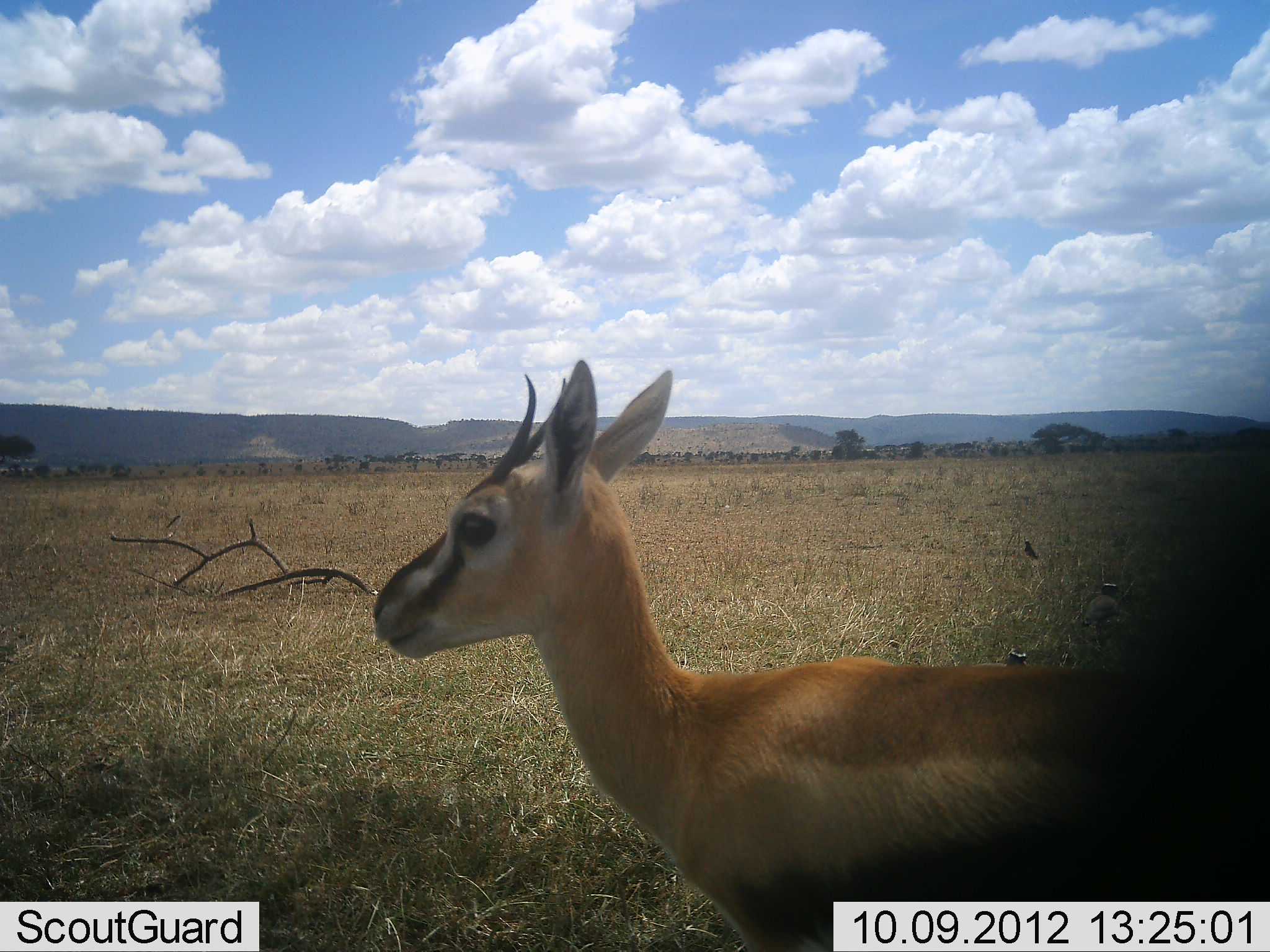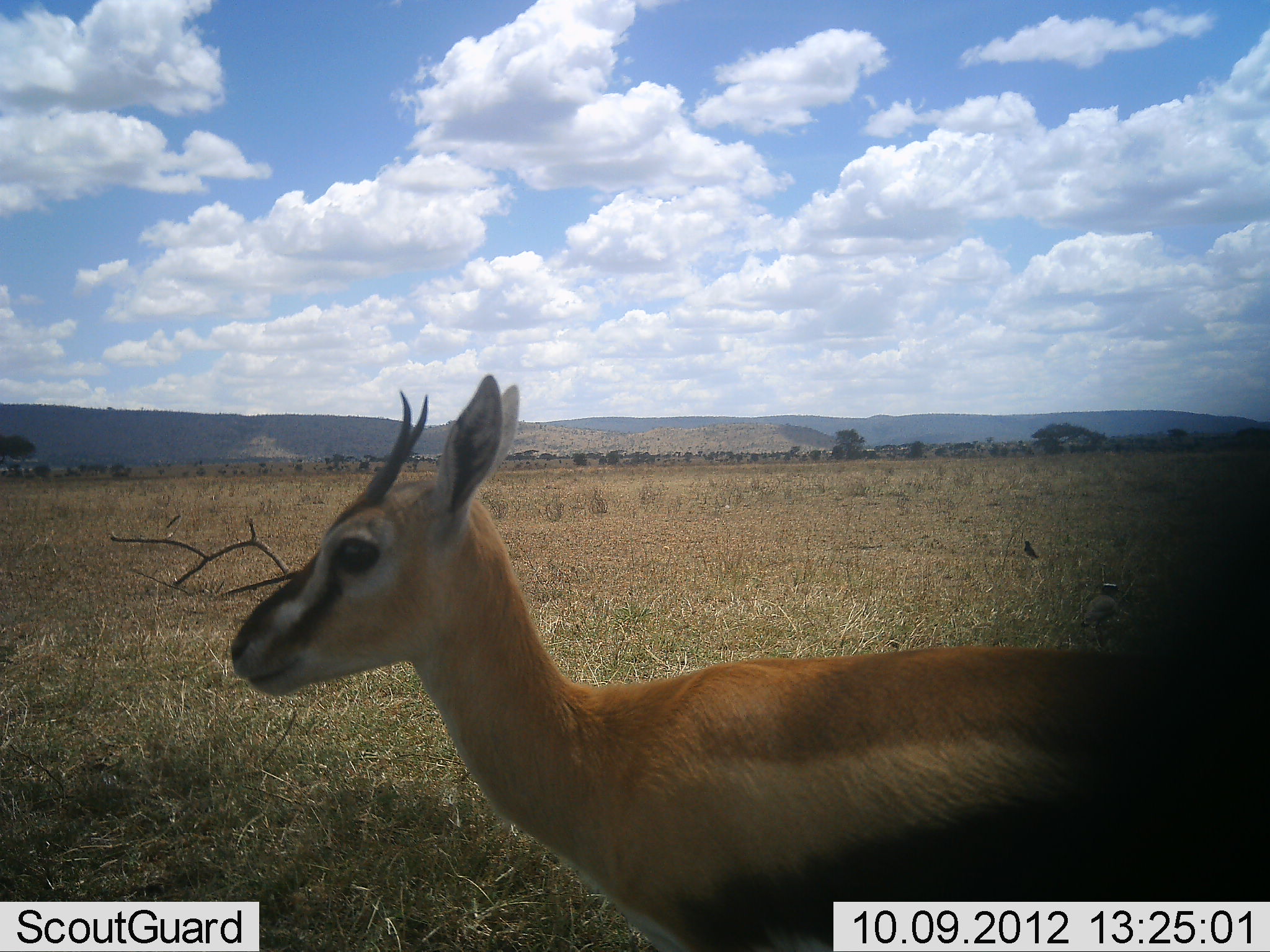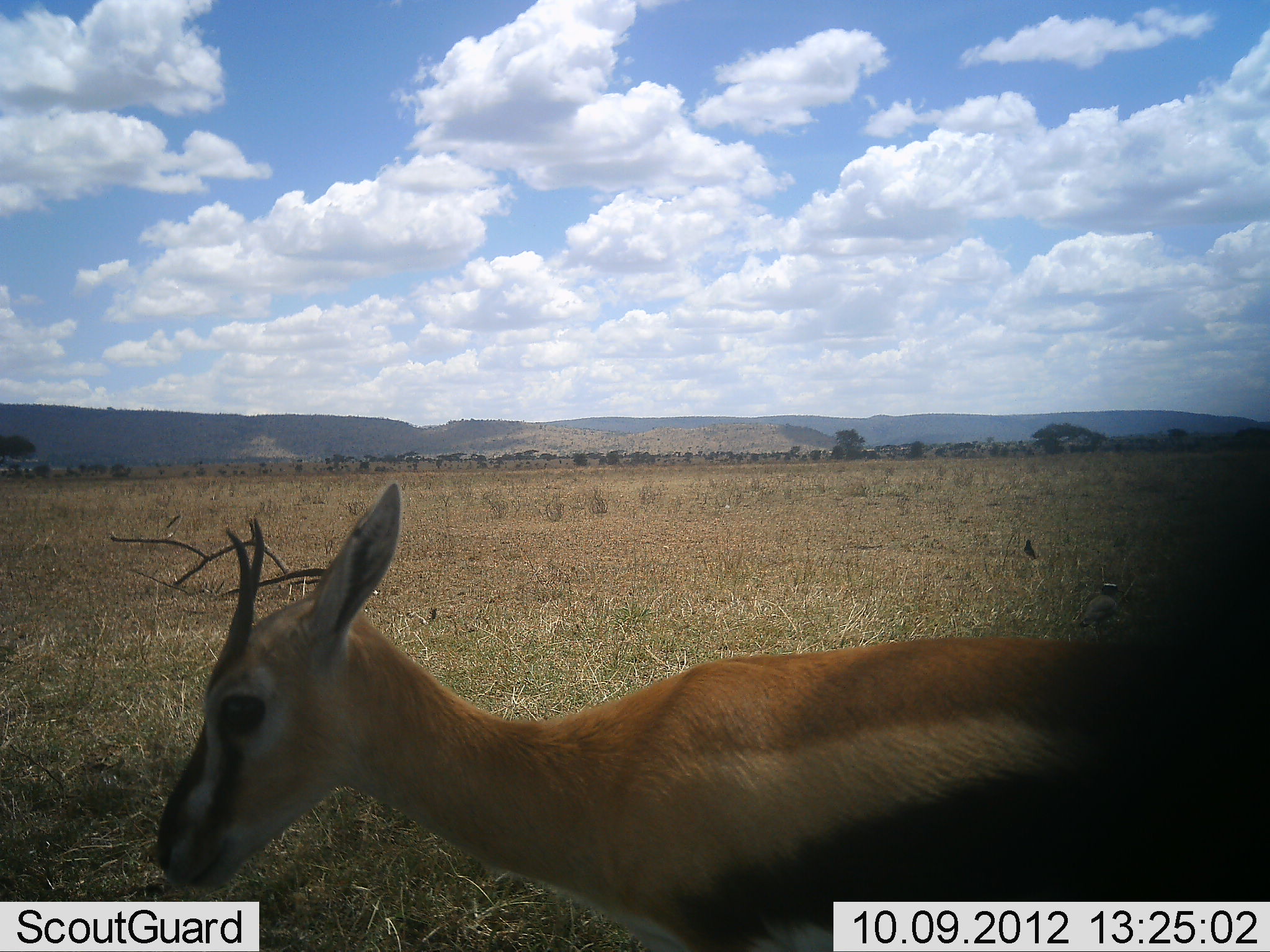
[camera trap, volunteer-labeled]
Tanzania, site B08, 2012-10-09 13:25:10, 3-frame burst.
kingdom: Animalia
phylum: Chordata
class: Mammalia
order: Artiodactyla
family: Bovidae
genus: Eudorcas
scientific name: Eudorcas thomsonii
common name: thomson's gazelle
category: gazellethomsons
Gazellethomsons (thomson's gazelle) (Eudorcas thomsonii), count 1. Behavior (volunteer vote fractions): standing 69%, resting 0%, moving 31%, interacting 0%. Young present (vote fraction): 0%. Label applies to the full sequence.